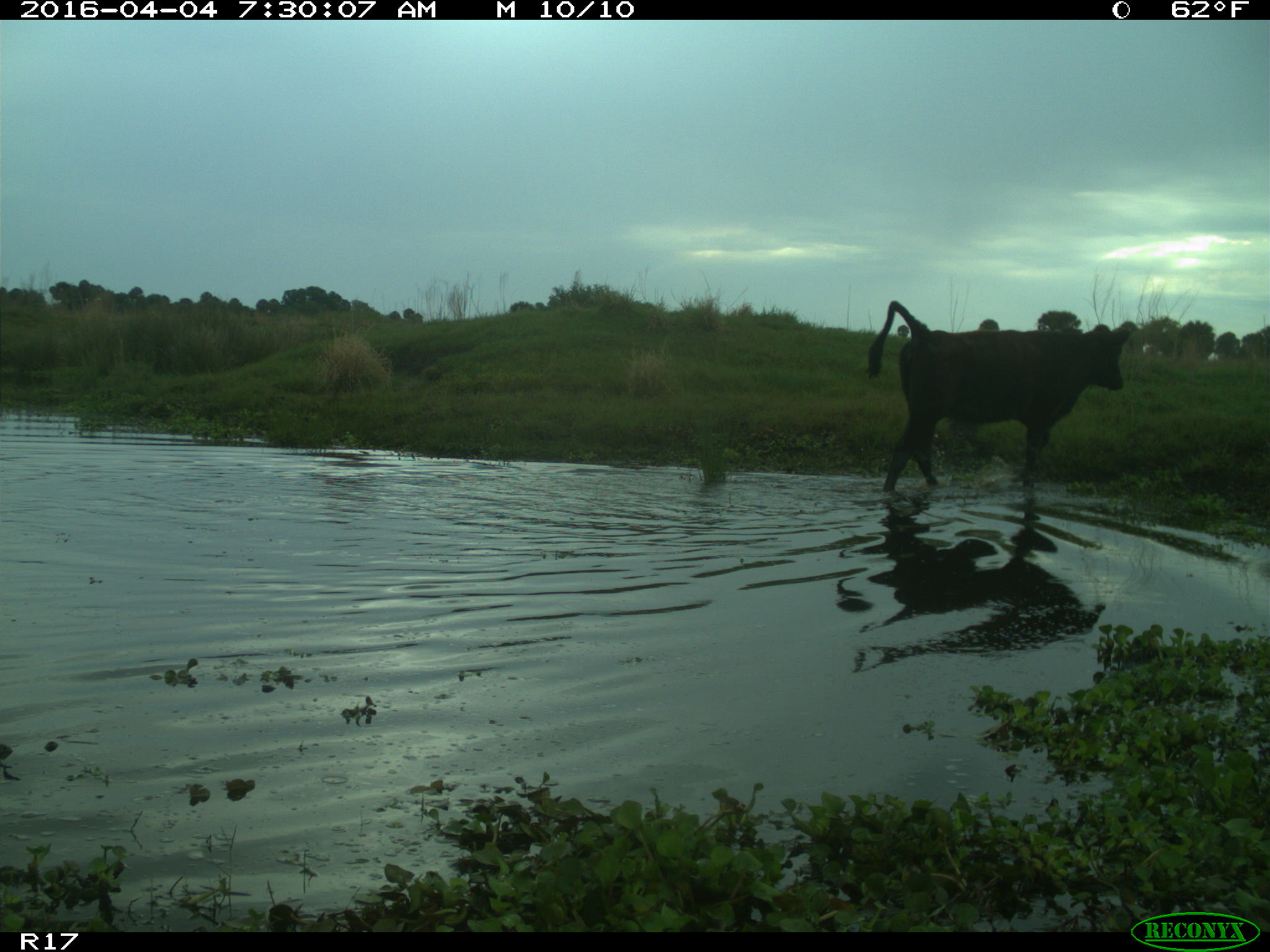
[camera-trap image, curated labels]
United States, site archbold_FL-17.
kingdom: Animalia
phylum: Chordata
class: Mammalia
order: Artiodactyla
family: Bovidae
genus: Bos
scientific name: Bos taurus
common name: domestic cow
Bos taurus (domestic cow).